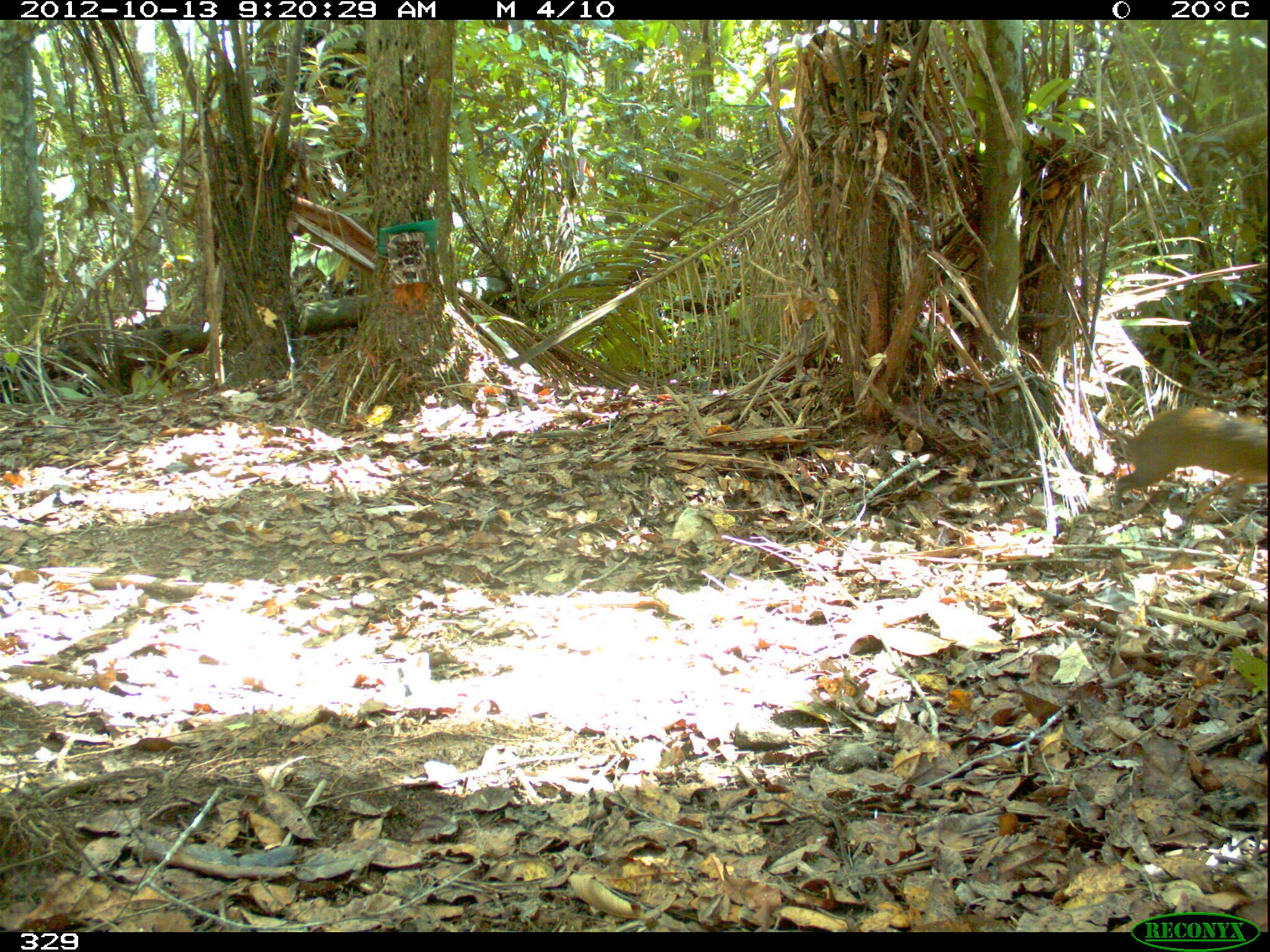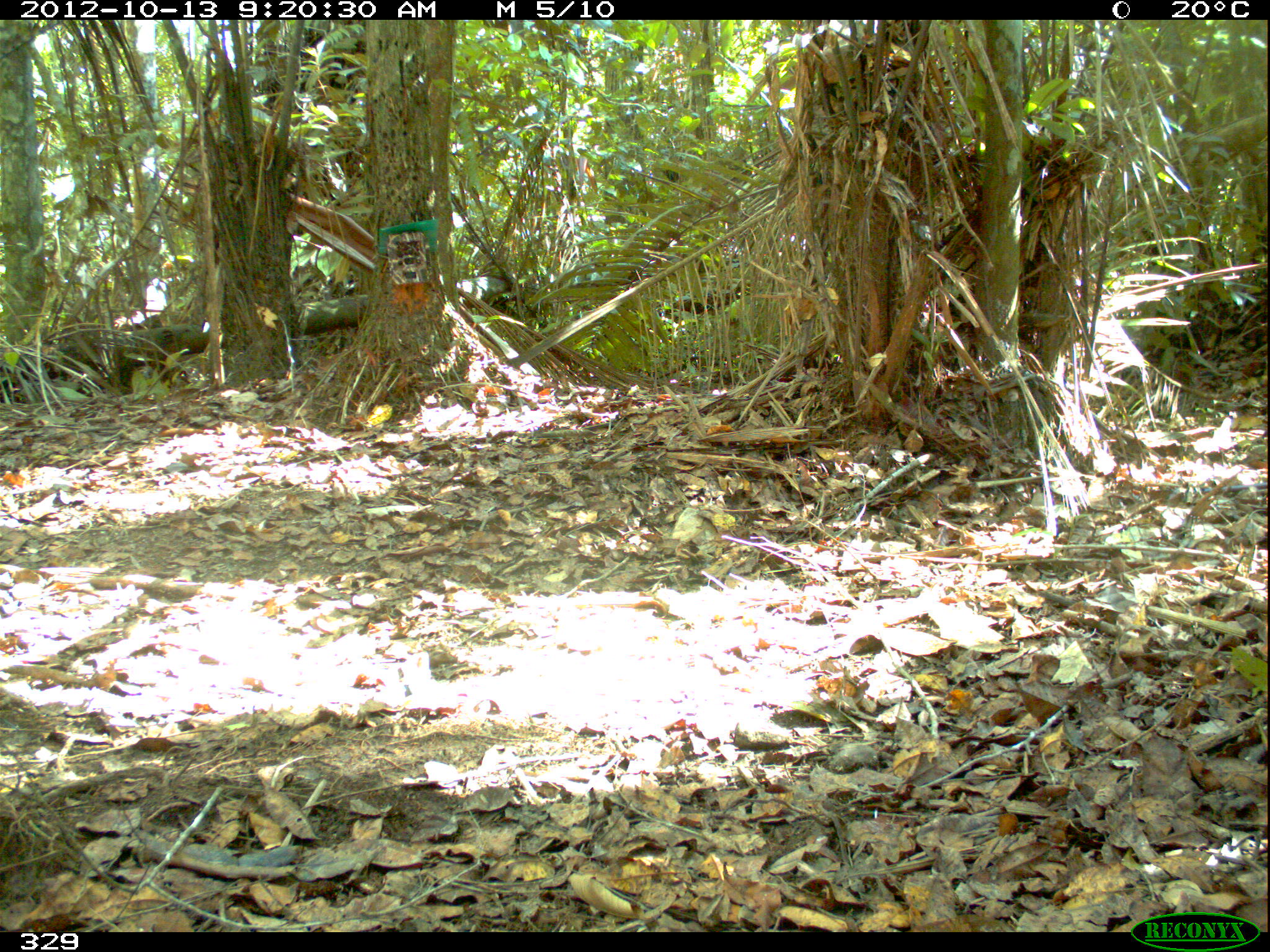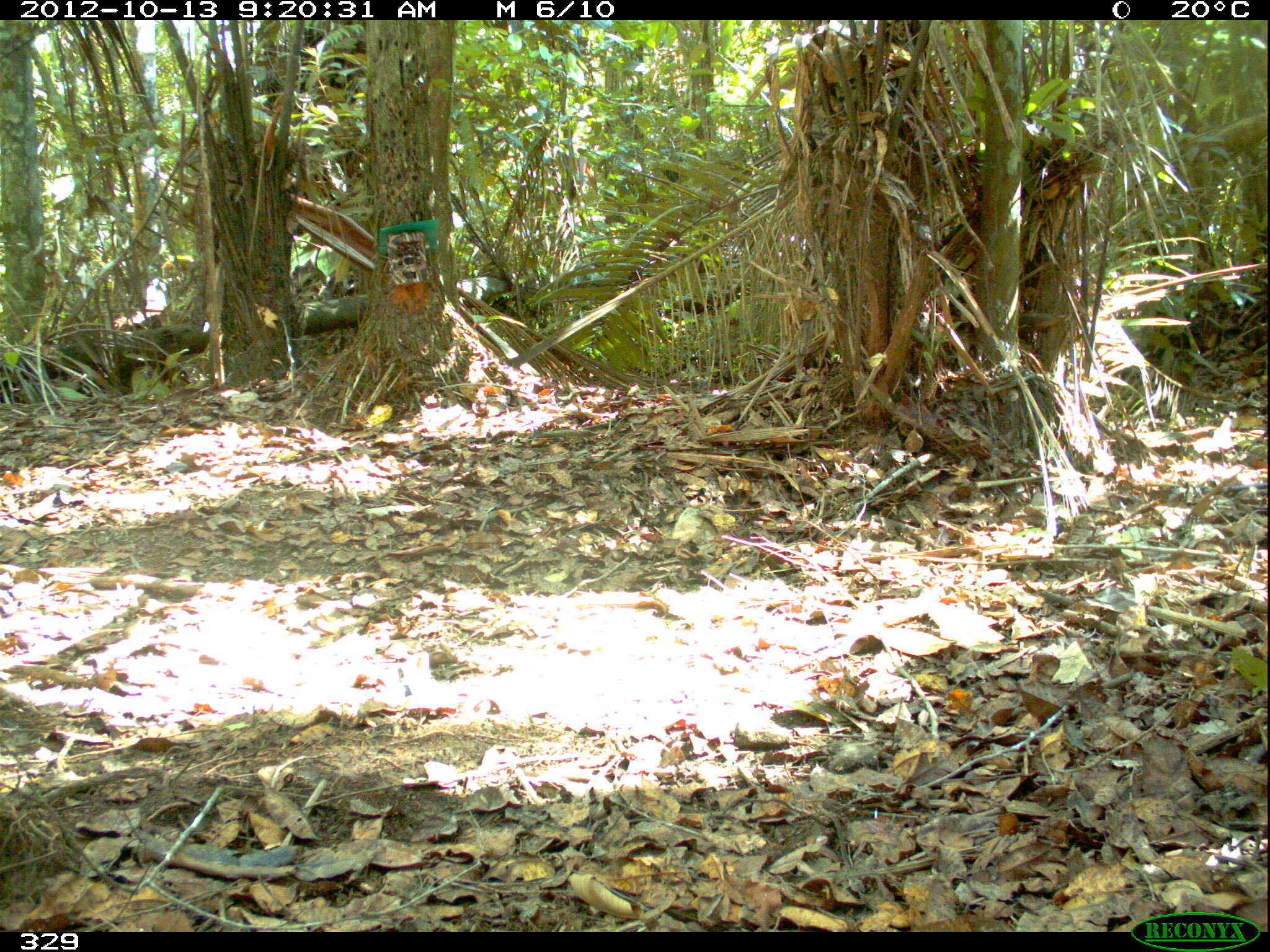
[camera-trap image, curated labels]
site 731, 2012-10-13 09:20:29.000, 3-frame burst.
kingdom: Animalia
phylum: Chordata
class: Mammalia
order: Rodentia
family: Dasyproctidae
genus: Dasyprocta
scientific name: Dasyprocta punctata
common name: central american agouti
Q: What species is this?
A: Dasyprocta punctata (central american agouti).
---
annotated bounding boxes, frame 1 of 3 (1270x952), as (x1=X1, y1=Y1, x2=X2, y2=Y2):
dasyprocta punctata: (x1=1102, y1=401, x2=1270, y2=515)